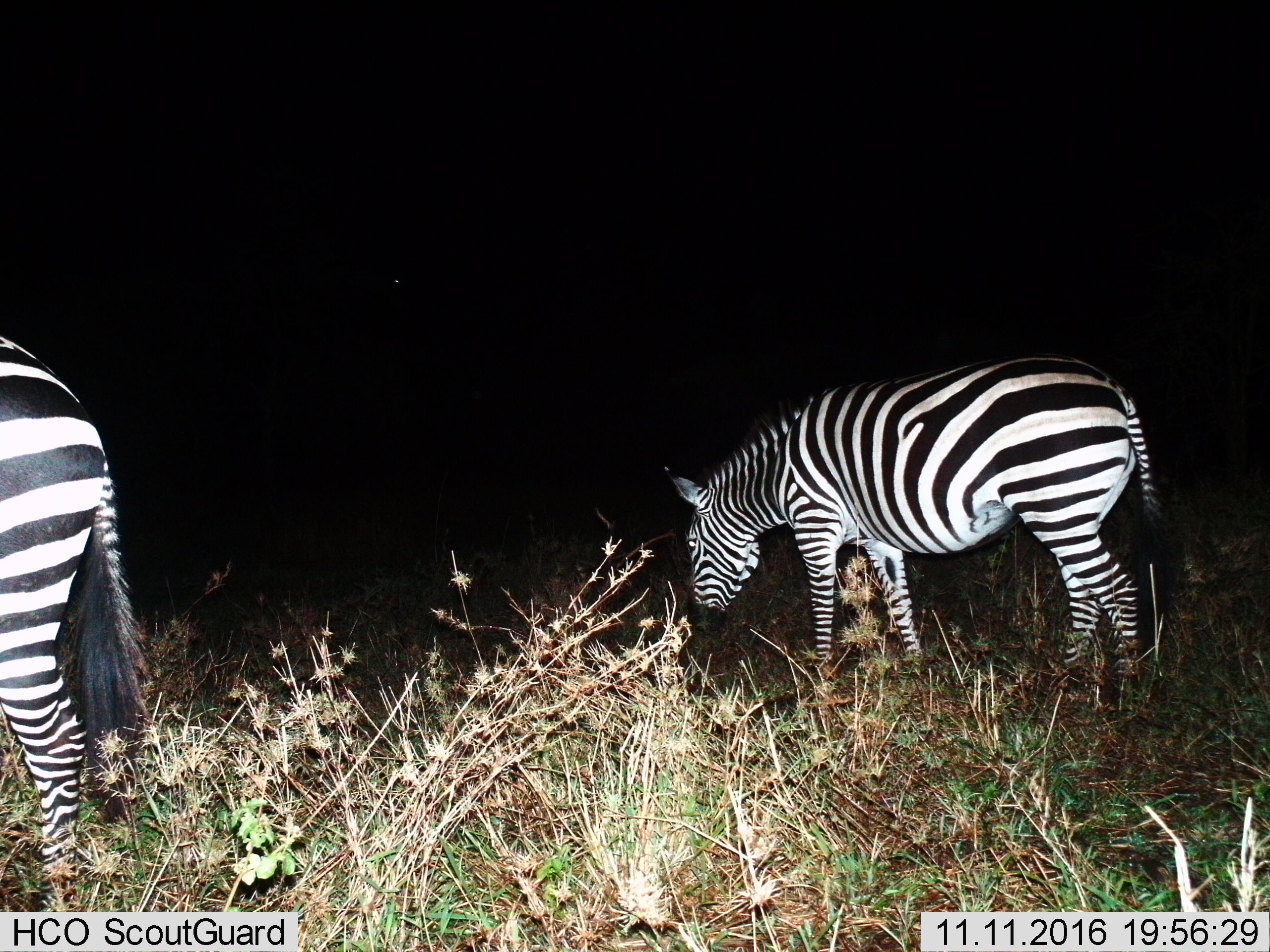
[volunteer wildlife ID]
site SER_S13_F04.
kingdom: Animalia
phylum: Chordata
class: Mammalia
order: Perissodactyla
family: Equidae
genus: Equus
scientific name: Equus quagga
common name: plains zebra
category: zebraplains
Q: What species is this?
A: Zebraplains (plains zebra) (Equus quagga).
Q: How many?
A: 2.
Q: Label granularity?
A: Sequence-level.